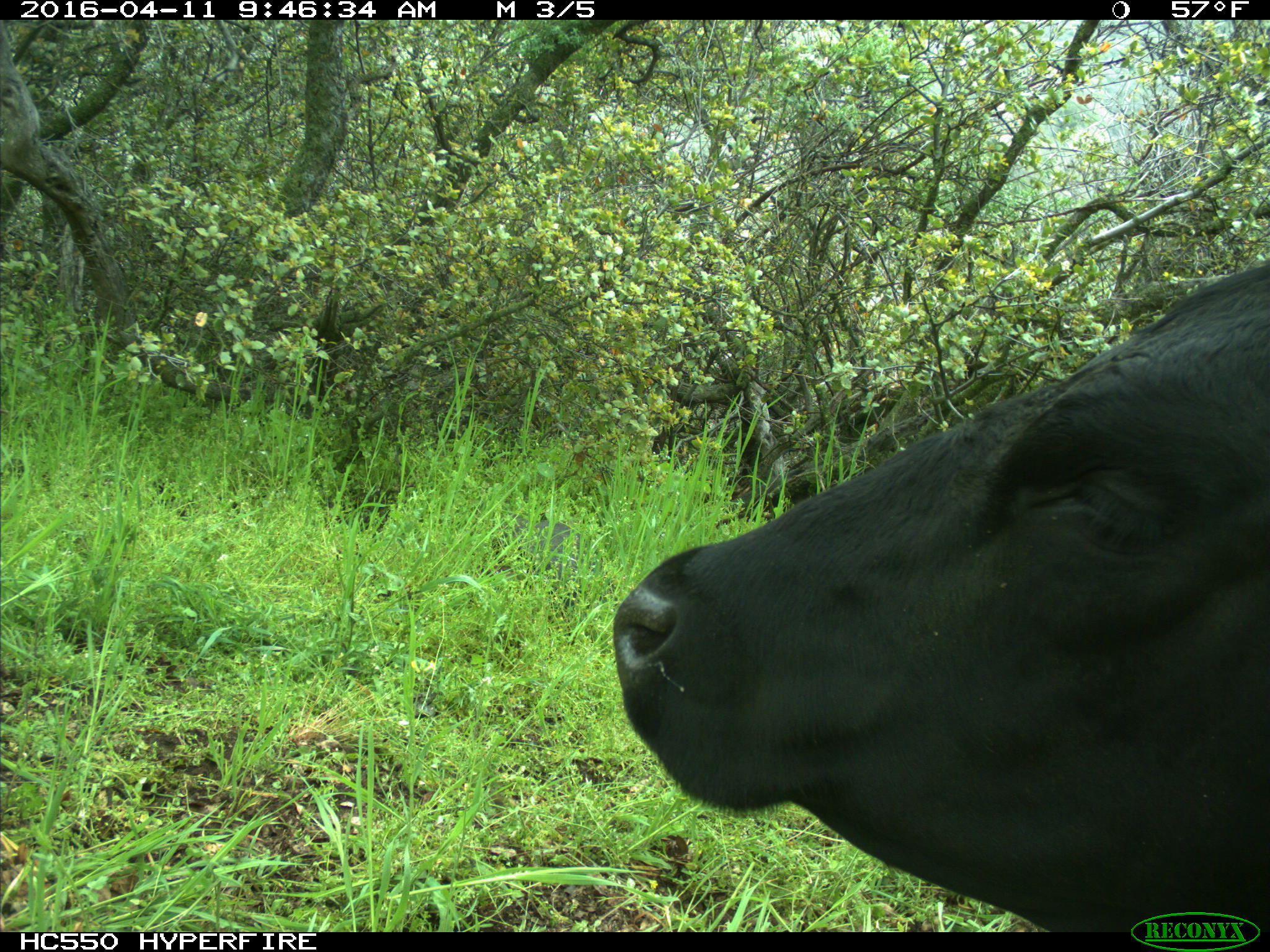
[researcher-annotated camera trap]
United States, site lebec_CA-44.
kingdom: Animalia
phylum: Chordata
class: Mammalia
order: Artiodactyla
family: Bovidae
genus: Bos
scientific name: Bos taurus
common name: domestic cow